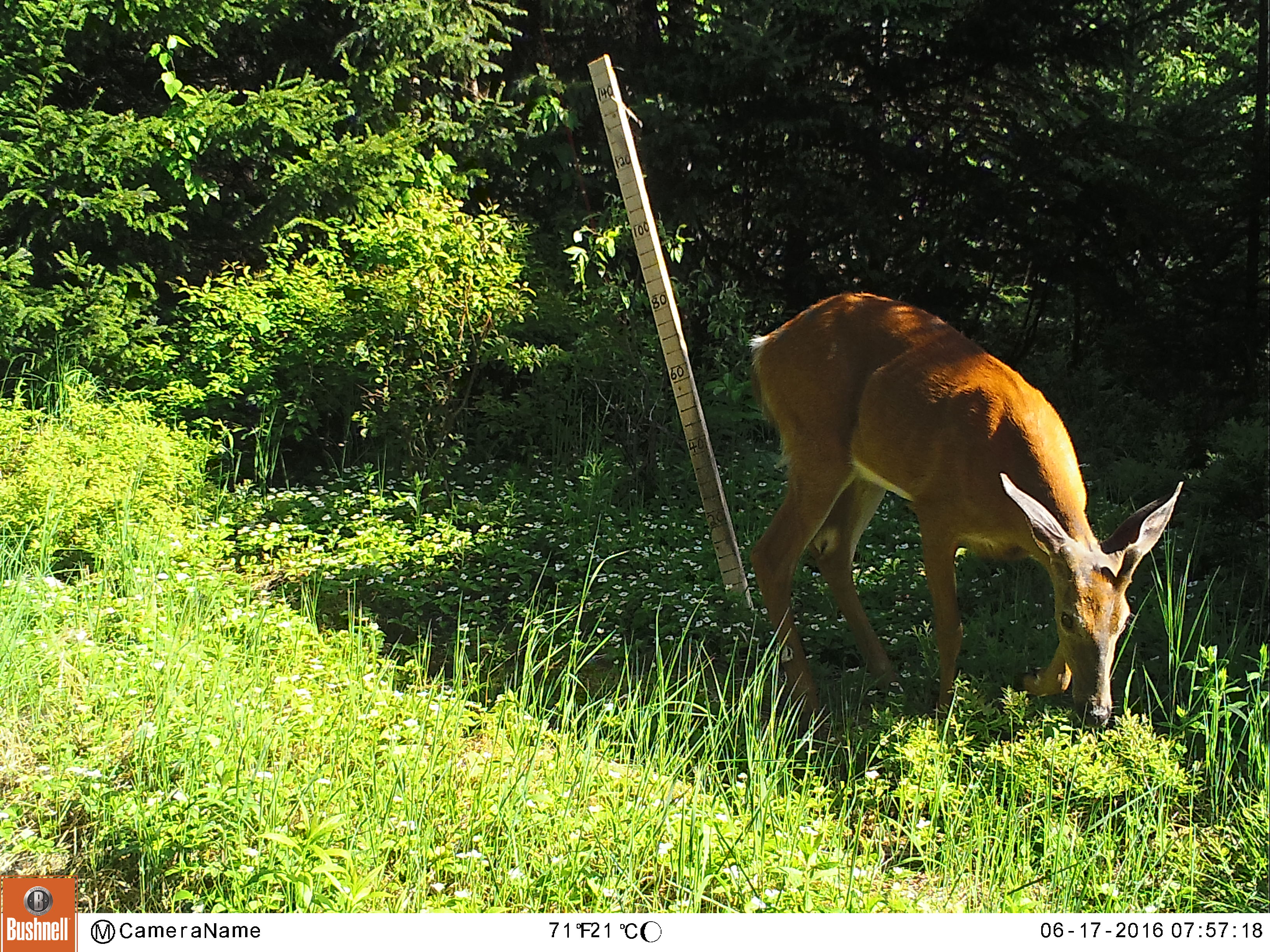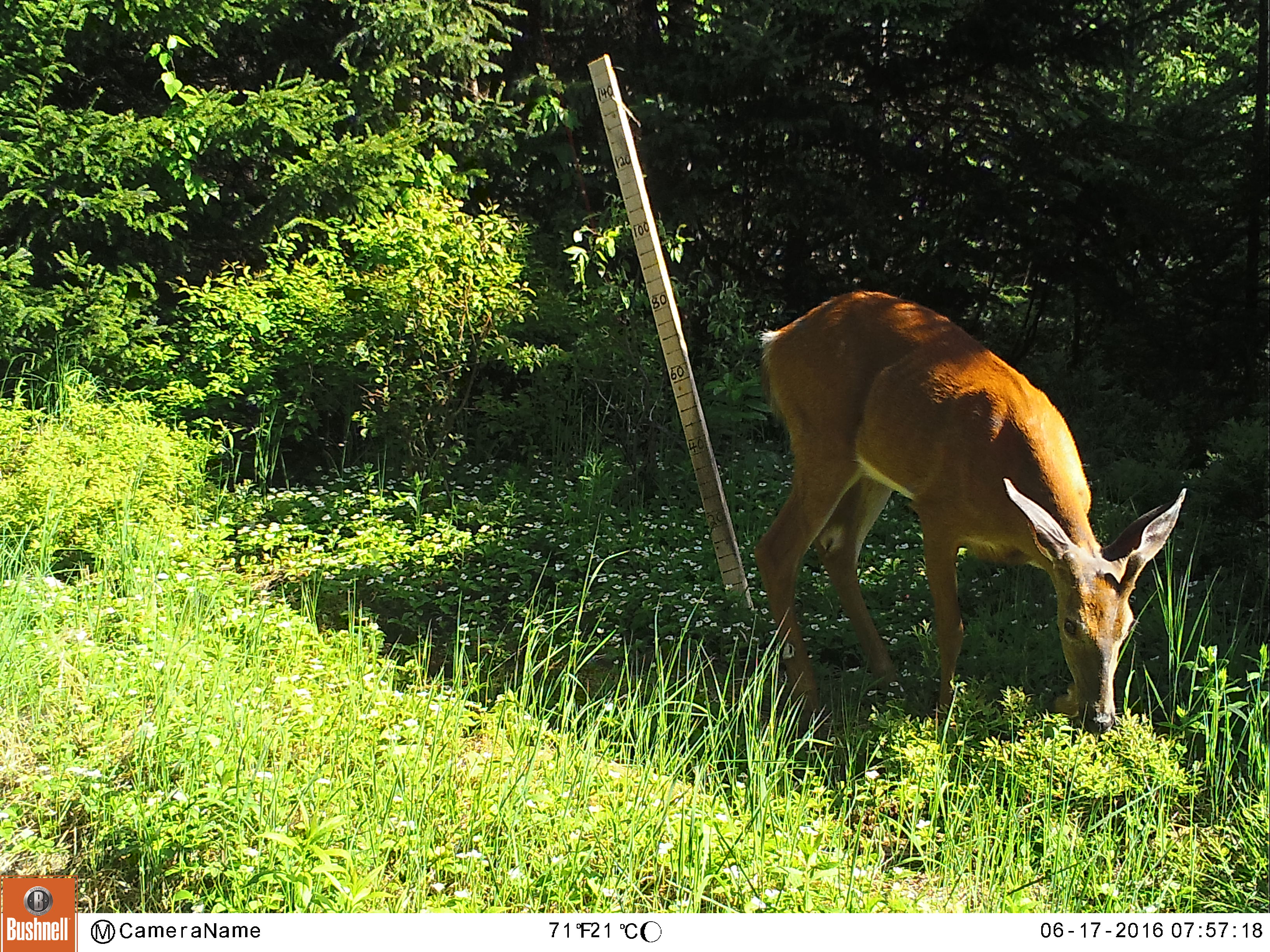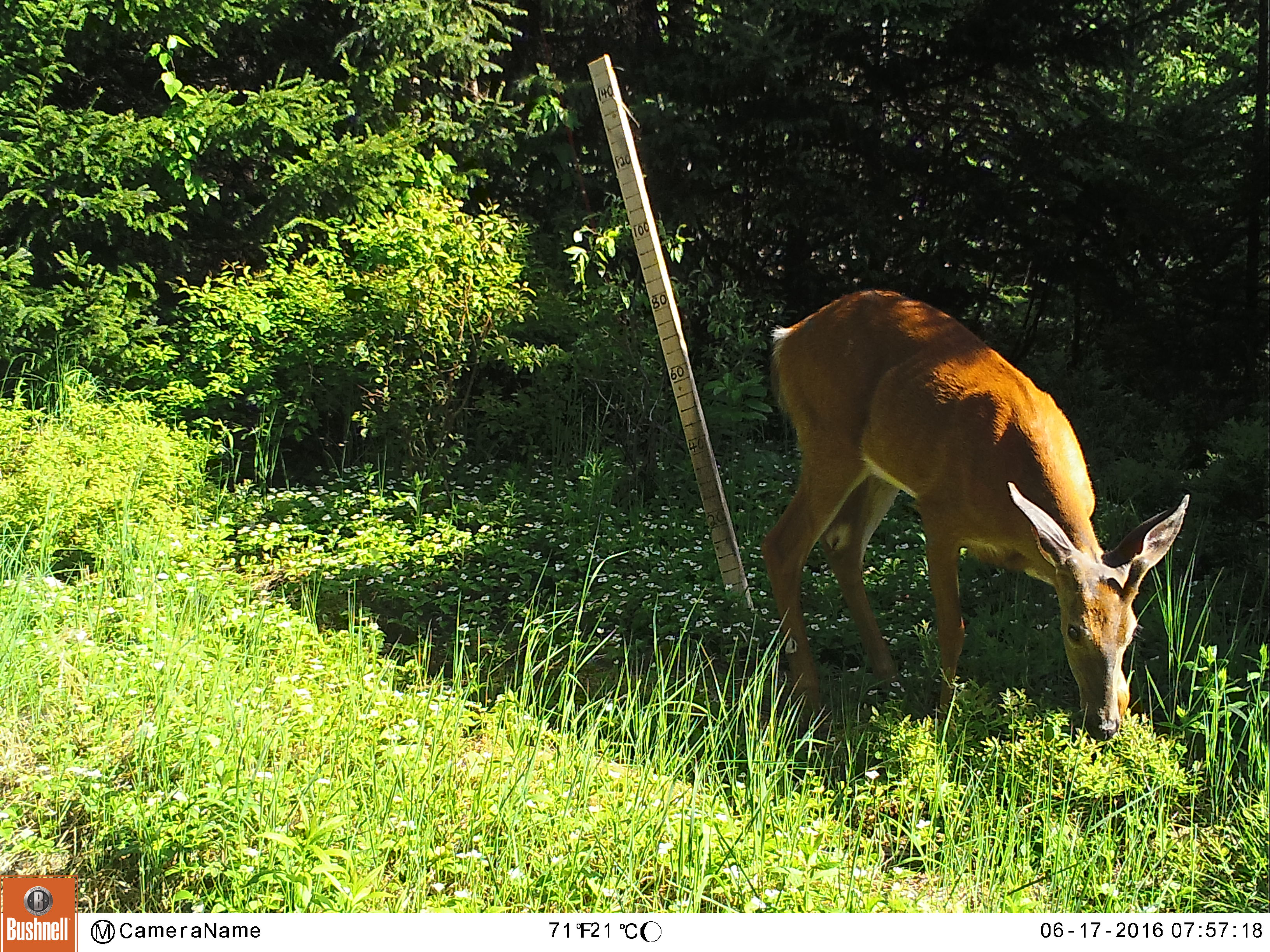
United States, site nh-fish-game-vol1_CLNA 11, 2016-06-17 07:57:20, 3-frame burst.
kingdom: Animalia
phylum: Chordata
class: Mammalia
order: Artiodactyla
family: Cervidae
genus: Odocoileus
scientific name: Odocoileus virginianus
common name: white-tailed deer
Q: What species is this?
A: White-tailed deer (Odocoileus virginianus).